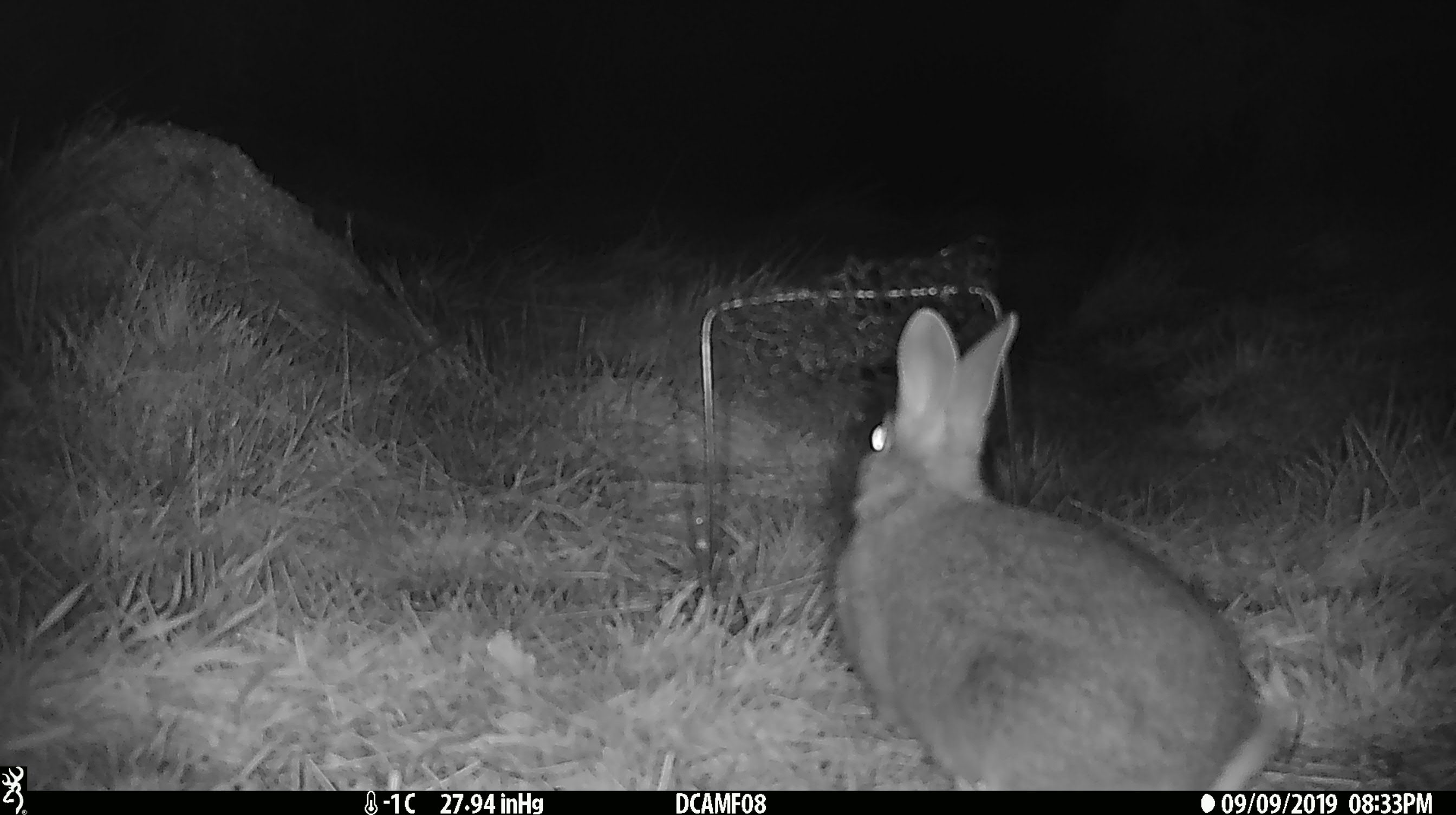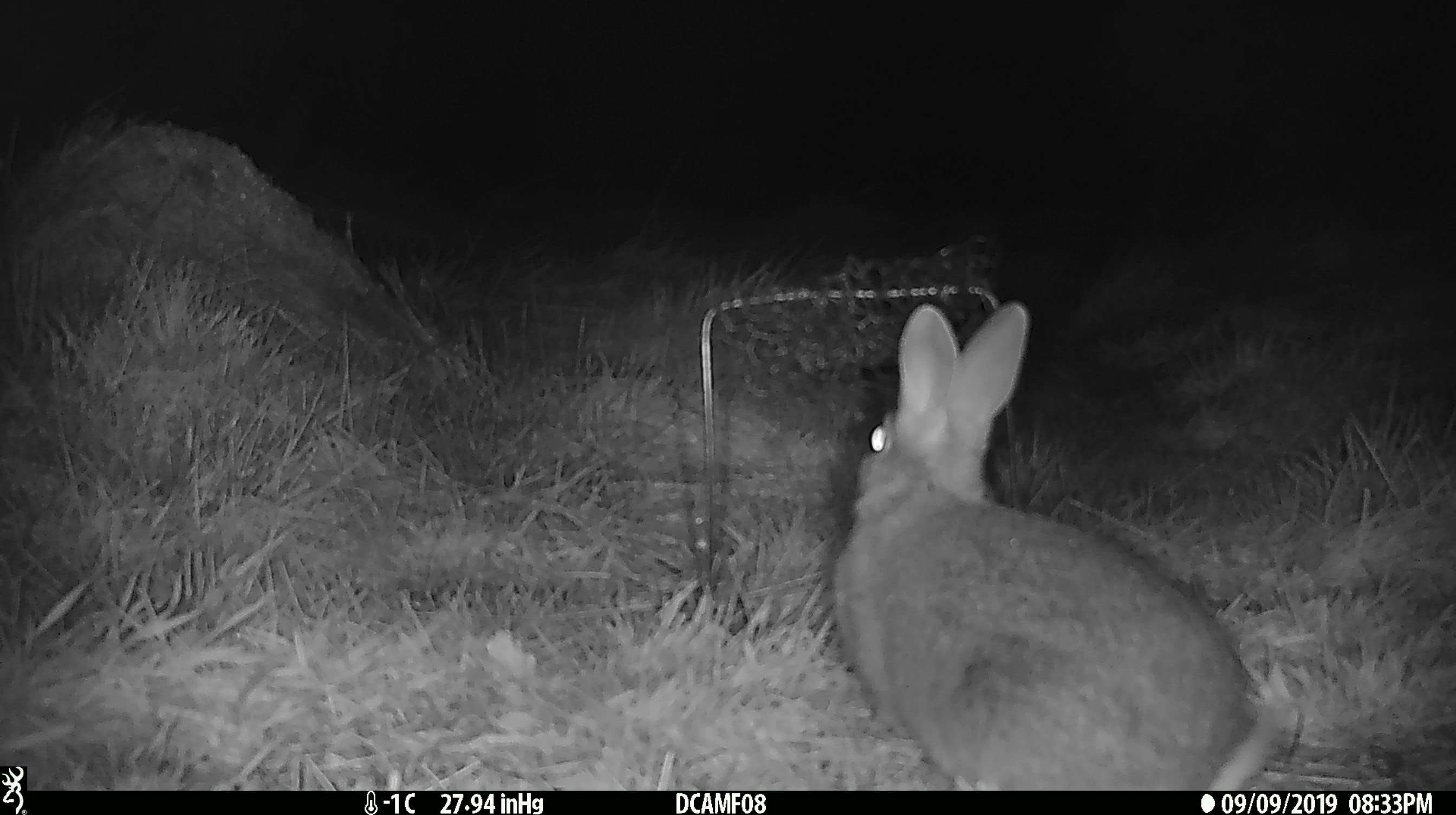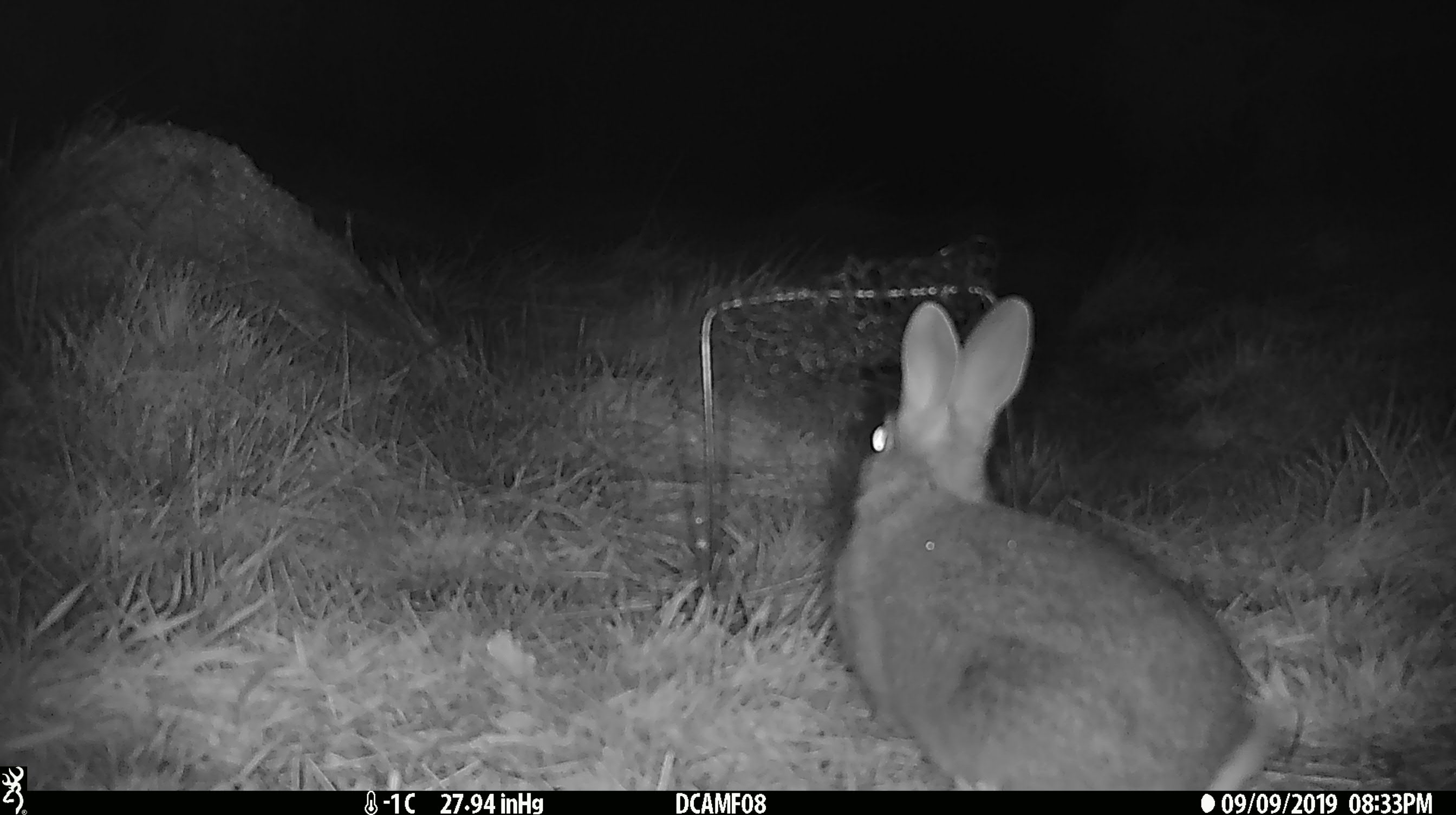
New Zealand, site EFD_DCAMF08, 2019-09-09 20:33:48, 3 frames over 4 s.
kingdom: Animalia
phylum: Chordata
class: Mammalia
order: Lagomorpha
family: Leporidae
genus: Oryctolagus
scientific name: Oryctolagus cuniculus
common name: european rabbit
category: rabbit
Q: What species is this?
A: Rabbit (european rabbit) (Oryctolagus cuniculus).